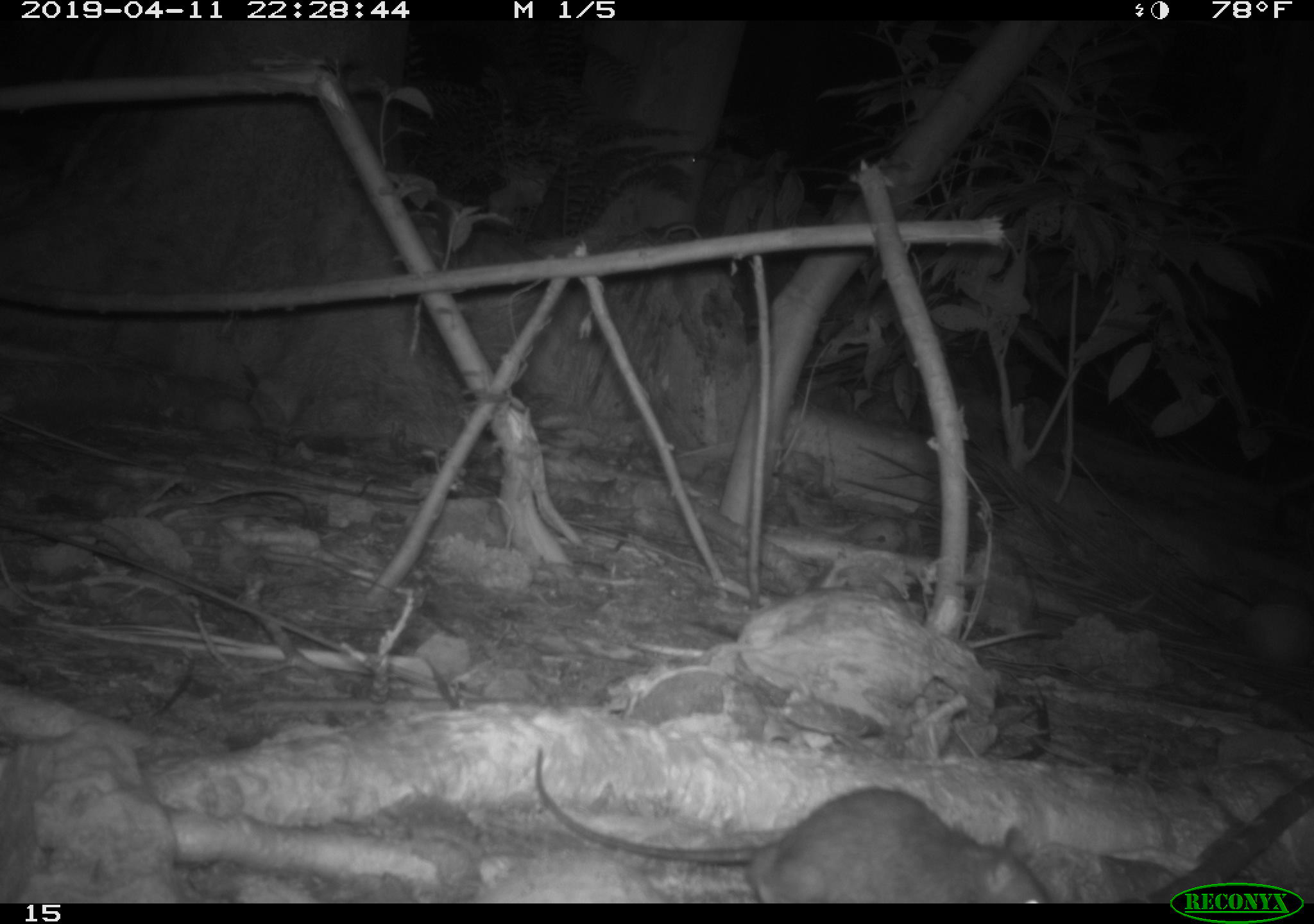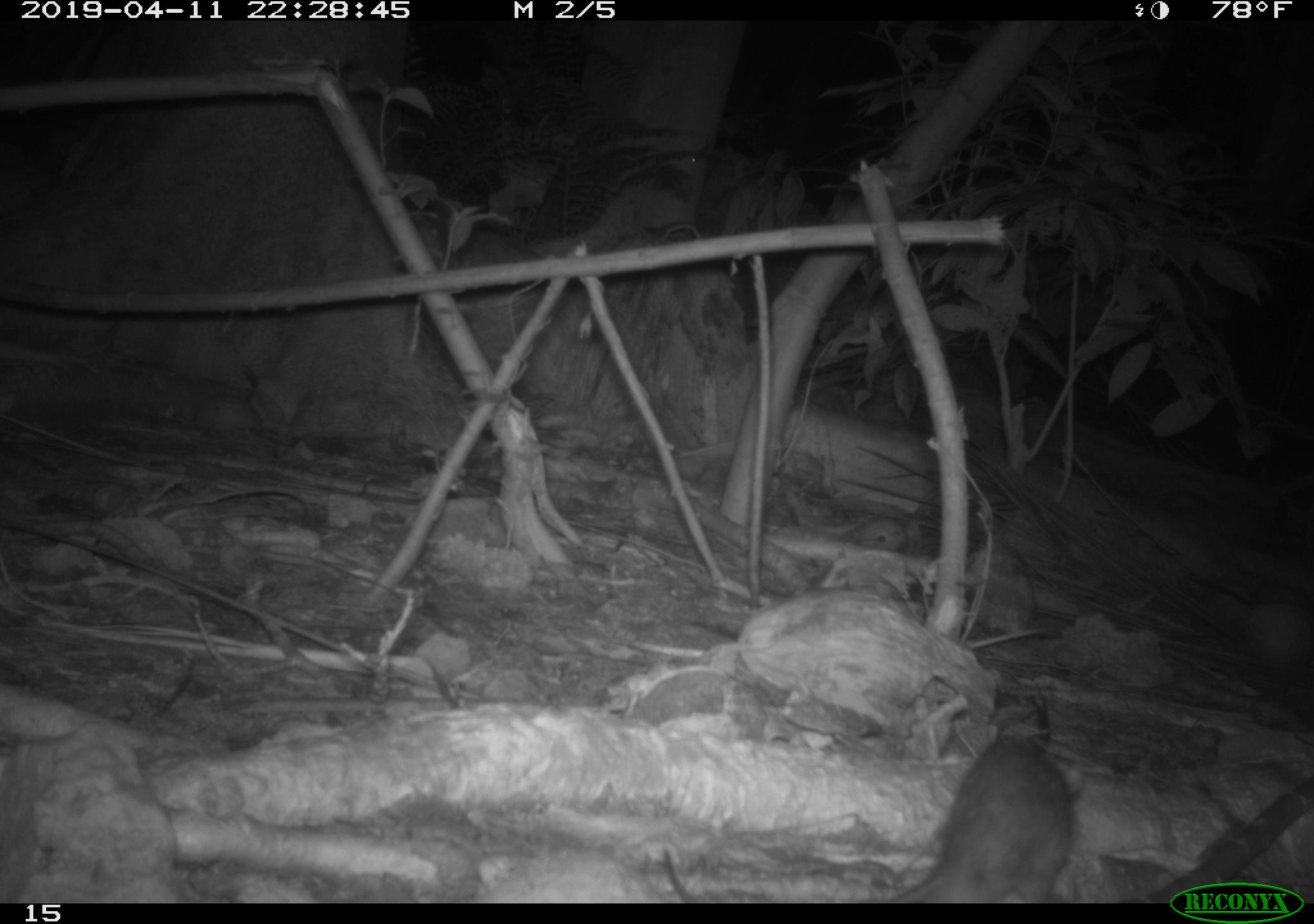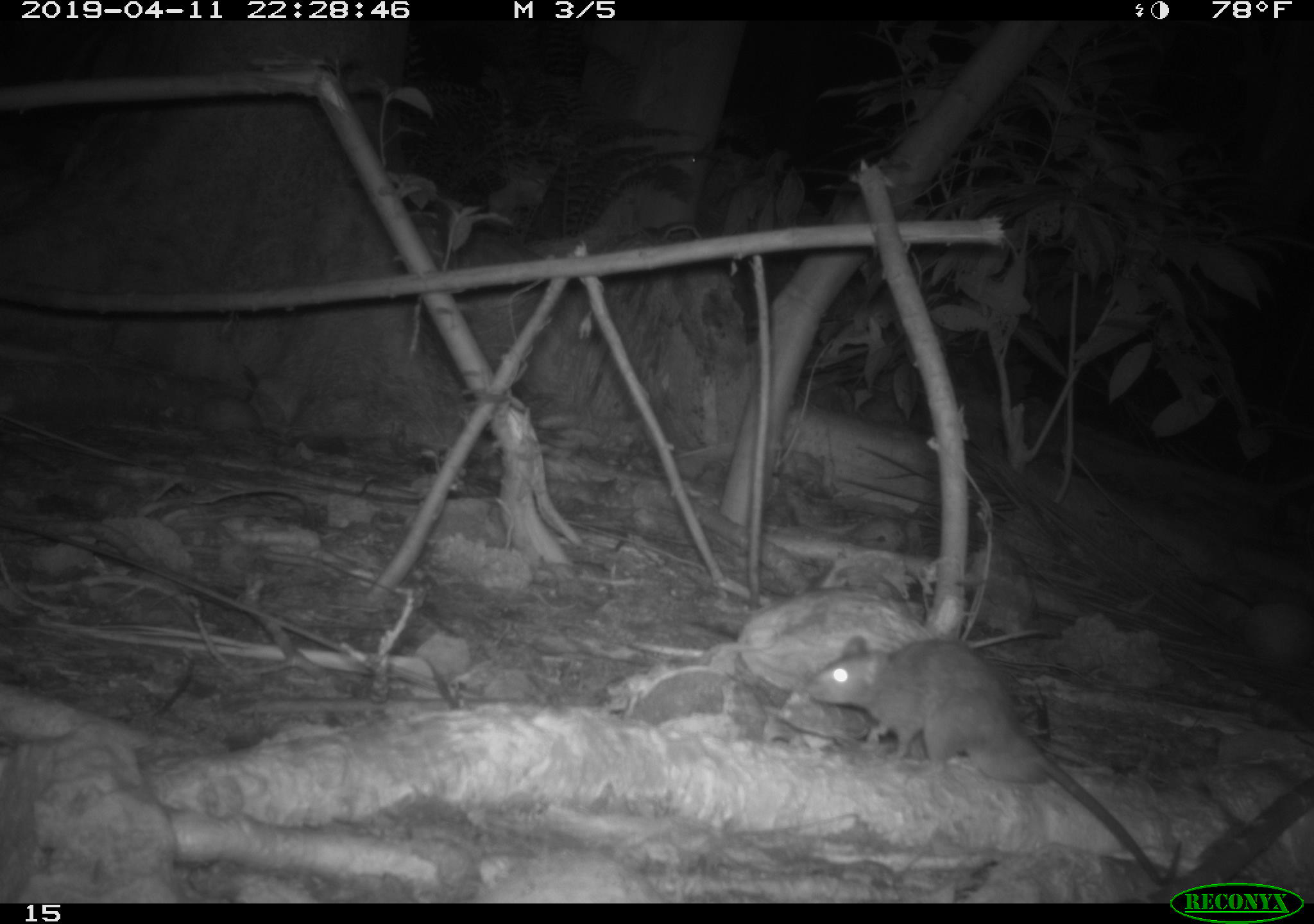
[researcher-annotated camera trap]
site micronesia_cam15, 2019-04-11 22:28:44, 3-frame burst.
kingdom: Animalia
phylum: Chordata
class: Mammalia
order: Rodentia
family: Muridae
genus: Rattus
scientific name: Rattus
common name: rat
Rat (Rattus).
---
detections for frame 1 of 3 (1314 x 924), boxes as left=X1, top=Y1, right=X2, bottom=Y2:
rat: left=529, top=742, right=1055, bottom=902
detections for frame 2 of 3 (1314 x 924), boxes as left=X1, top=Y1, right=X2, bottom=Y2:
rat: left=888, top=732, right=1075, bottom=903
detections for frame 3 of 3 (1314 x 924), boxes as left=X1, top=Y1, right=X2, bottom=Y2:
rat: left=803, top=632, right=1170, bottom=890